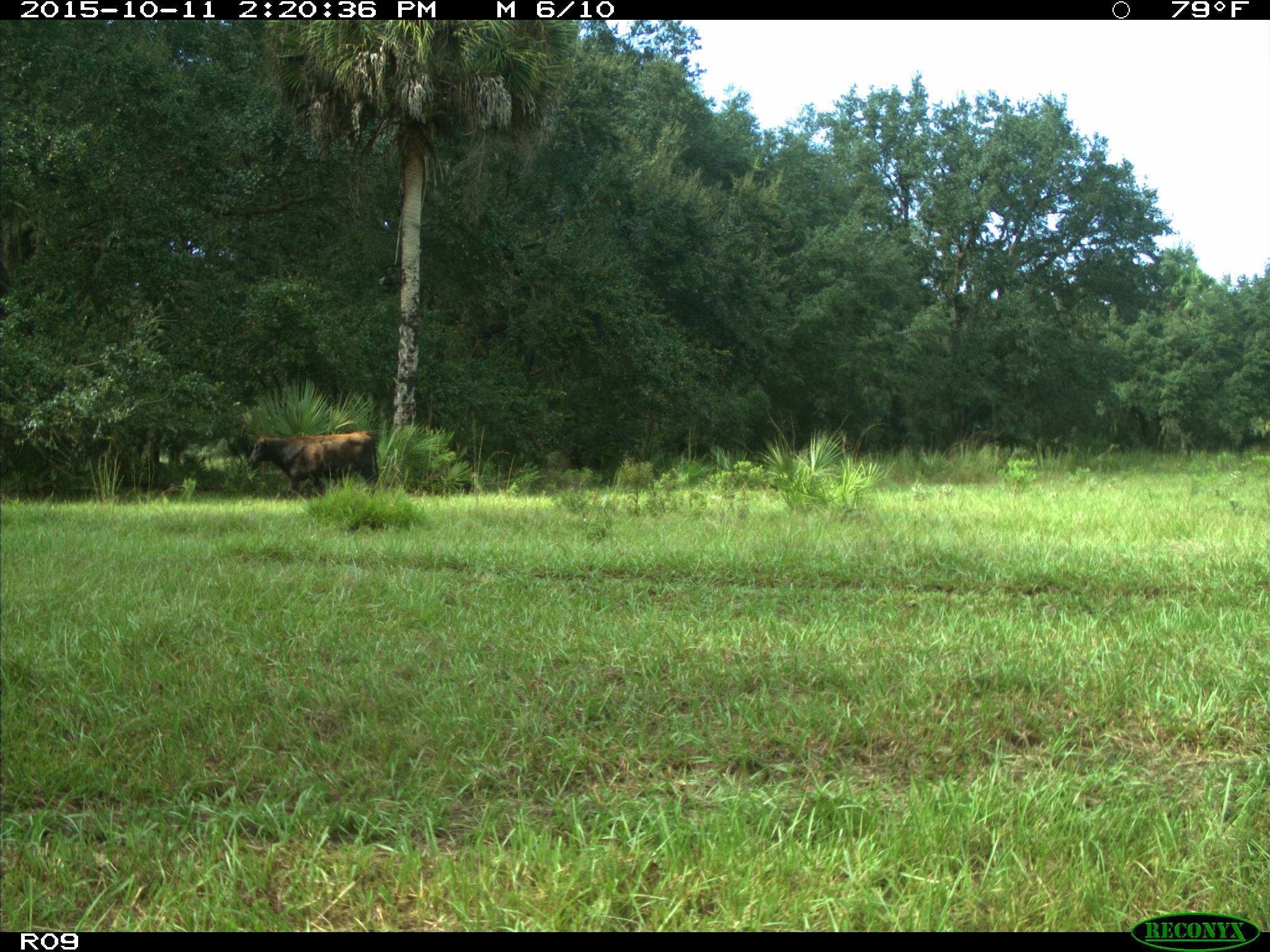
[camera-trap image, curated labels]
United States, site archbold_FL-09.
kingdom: Animalia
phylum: Chordata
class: Mammalia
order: Artiodactyla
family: Bovidae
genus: Bos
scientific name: Bos taurus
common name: domestic cow